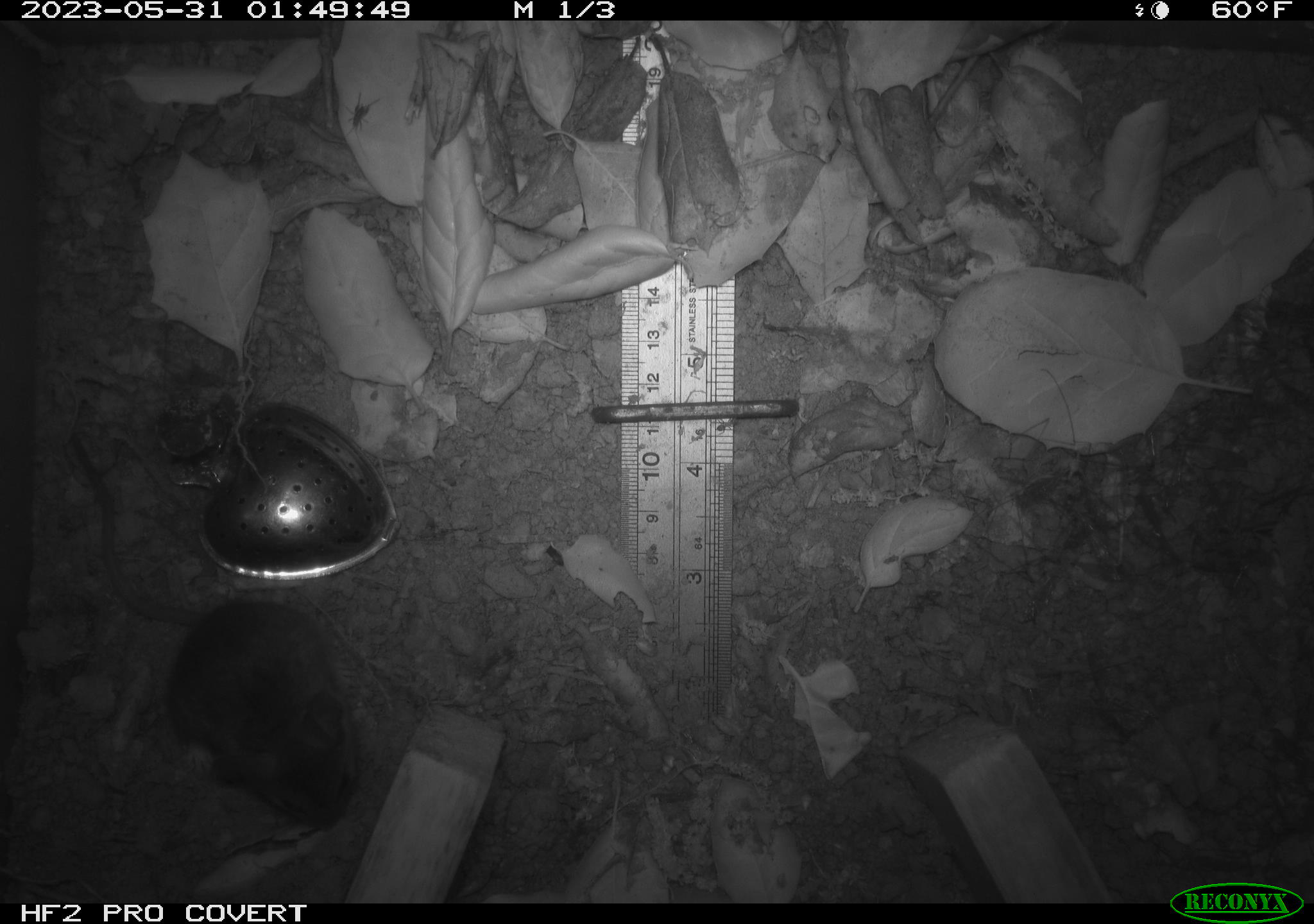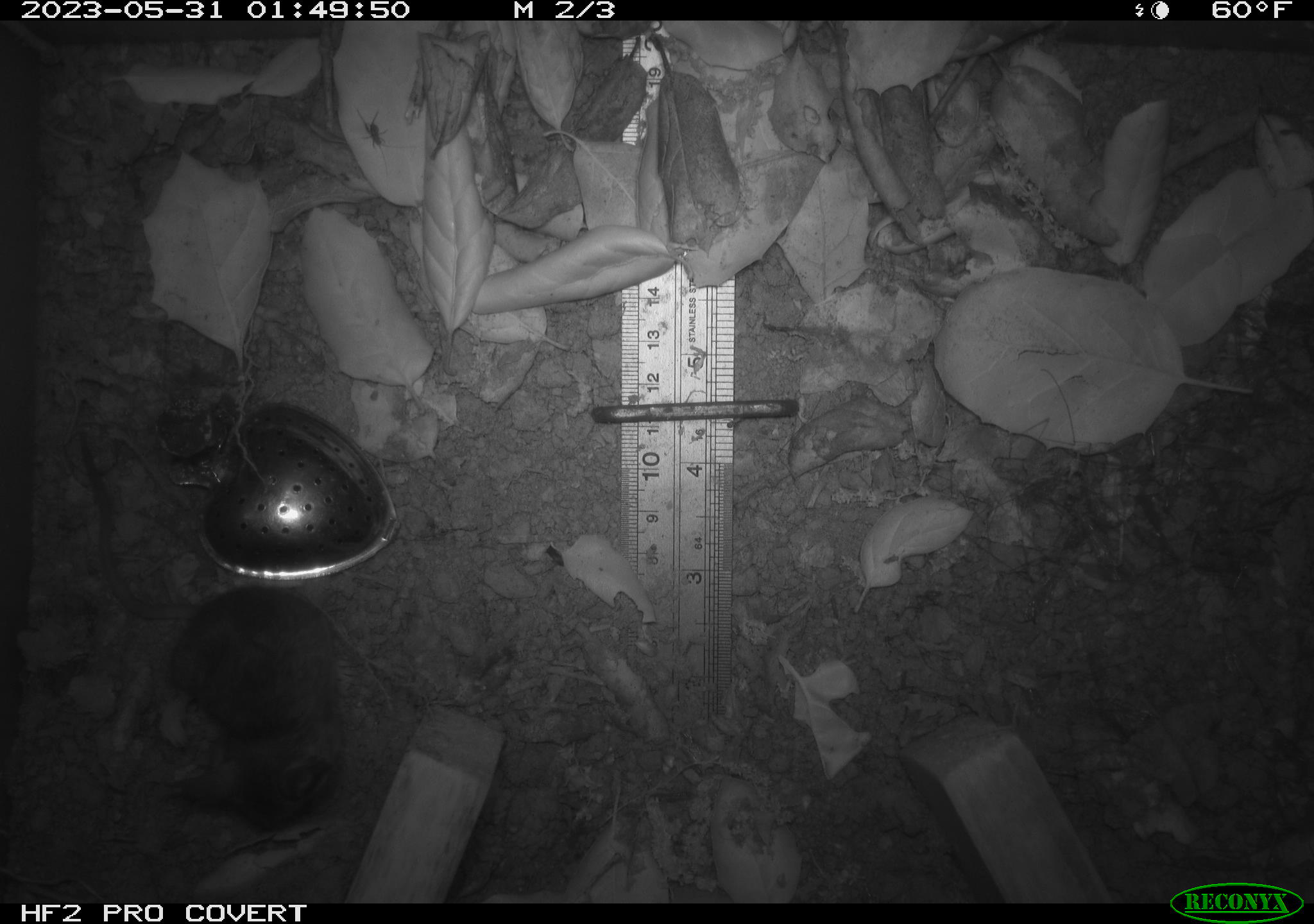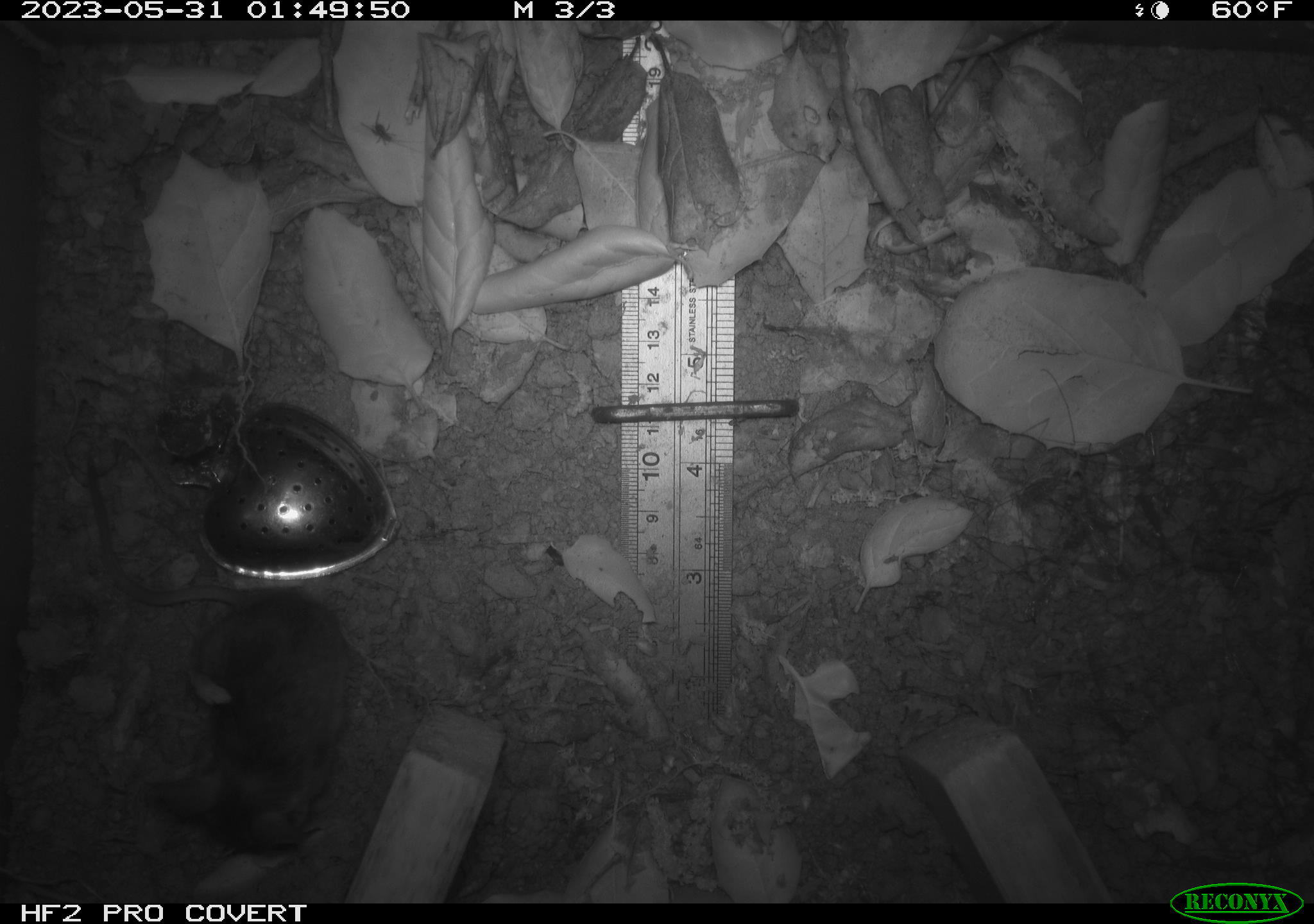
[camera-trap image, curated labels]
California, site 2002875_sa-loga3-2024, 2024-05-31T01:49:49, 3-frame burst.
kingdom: Animalia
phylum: Chordata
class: Mammalia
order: Rodentia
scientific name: Rodentia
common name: rodent